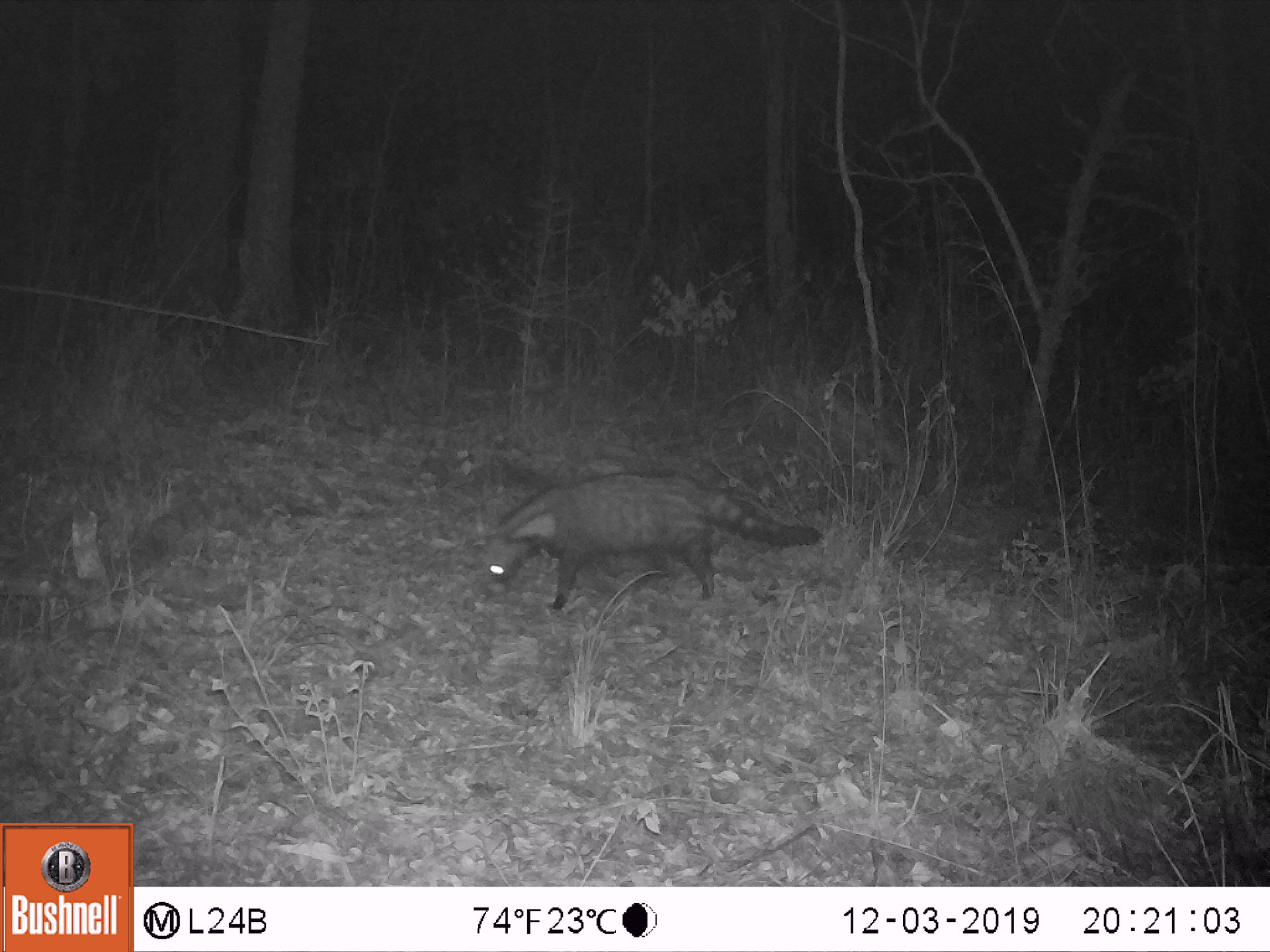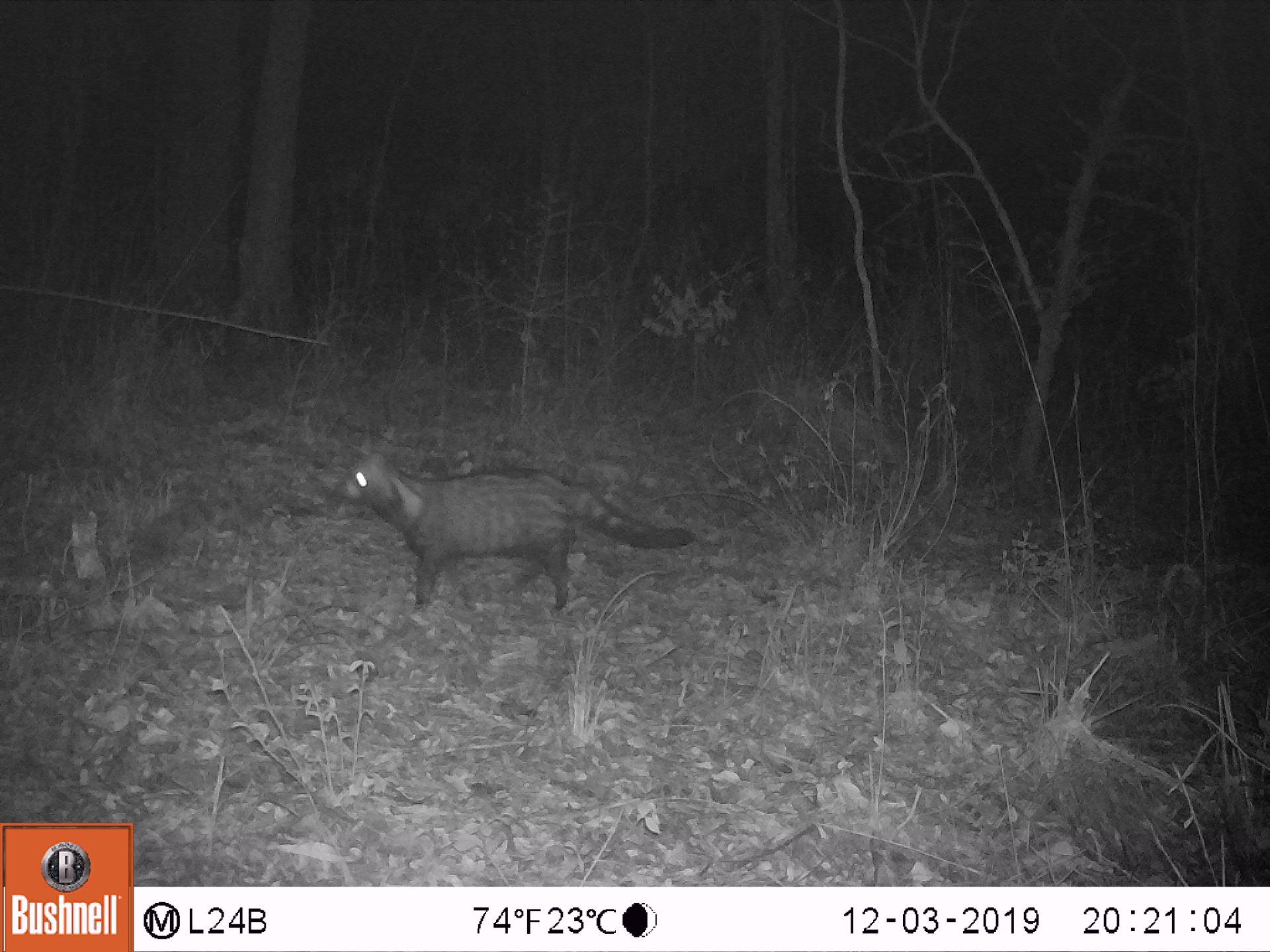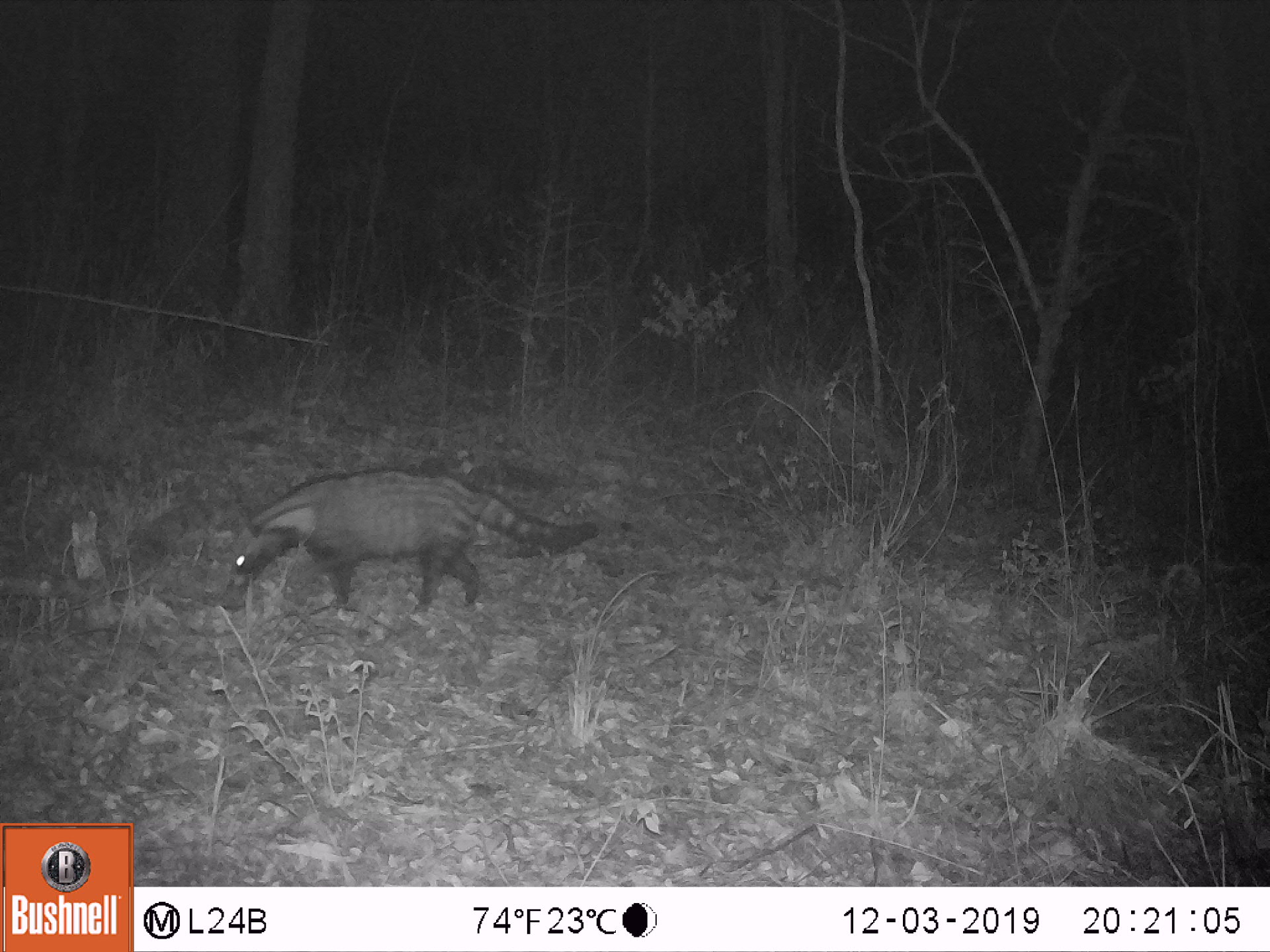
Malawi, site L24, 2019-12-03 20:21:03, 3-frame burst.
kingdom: Animalia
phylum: Chordata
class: Mammalia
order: Carnivora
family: Viverridae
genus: Civettictis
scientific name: Civettictis civetta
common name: african civet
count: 1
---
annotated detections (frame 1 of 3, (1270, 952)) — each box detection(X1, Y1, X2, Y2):
african civet: detection(469, 466, 819, 614)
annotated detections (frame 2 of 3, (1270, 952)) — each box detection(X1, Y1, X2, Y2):
african civet: detection(330, 444, 703, 614)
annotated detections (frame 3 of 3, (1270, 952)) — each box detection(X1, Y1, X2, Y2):
african civet: detection(220, 455, 617, 626)